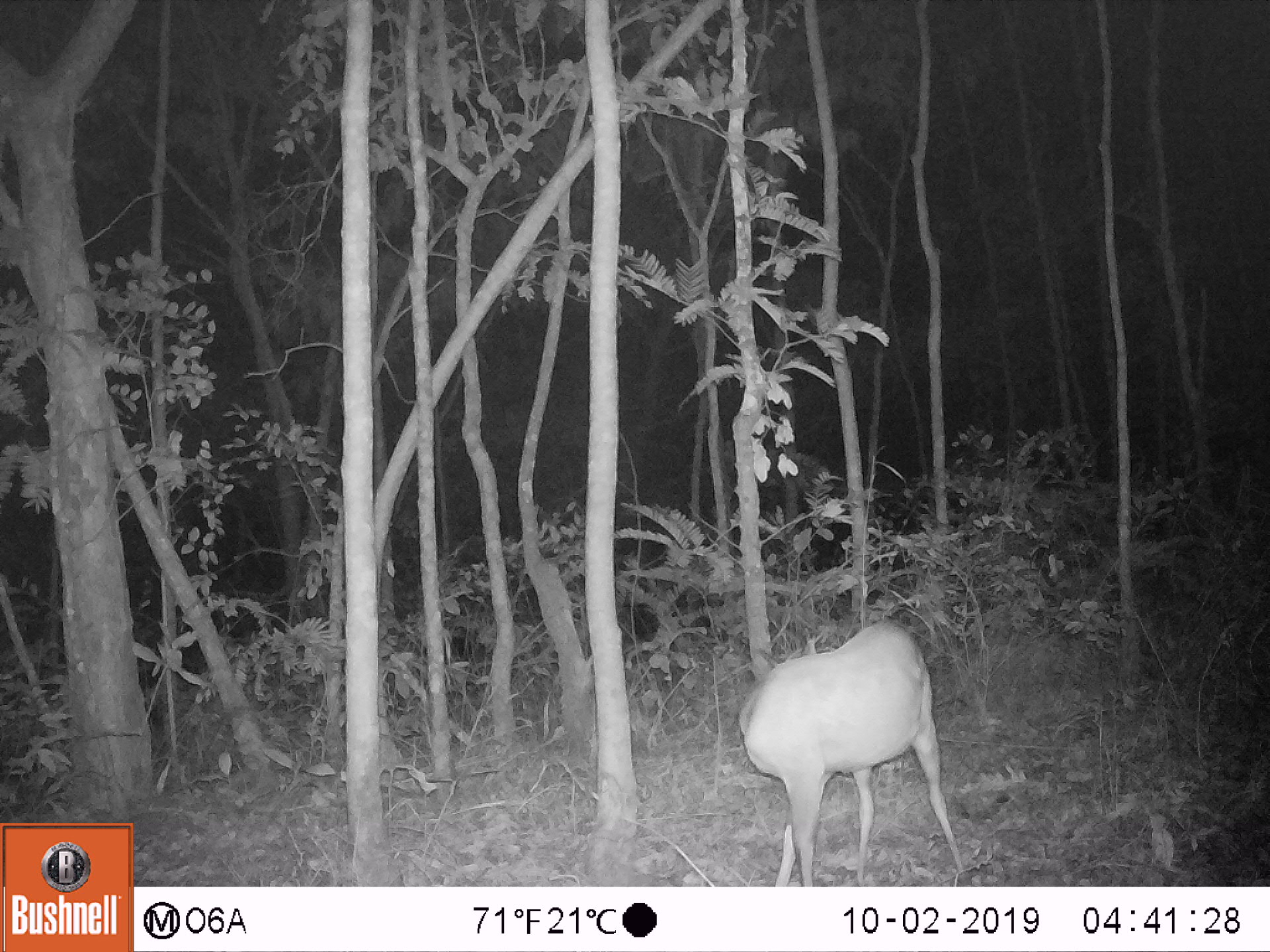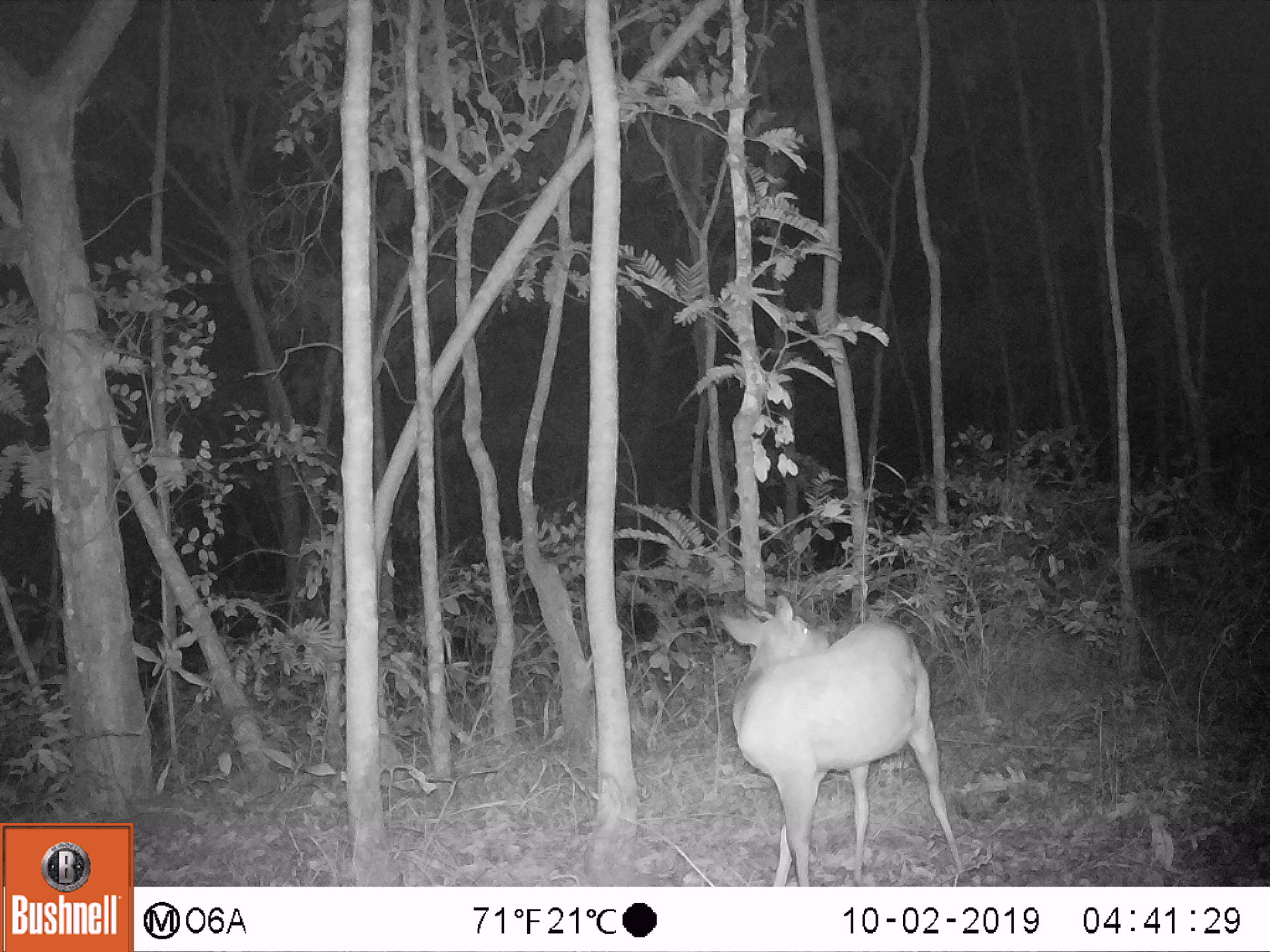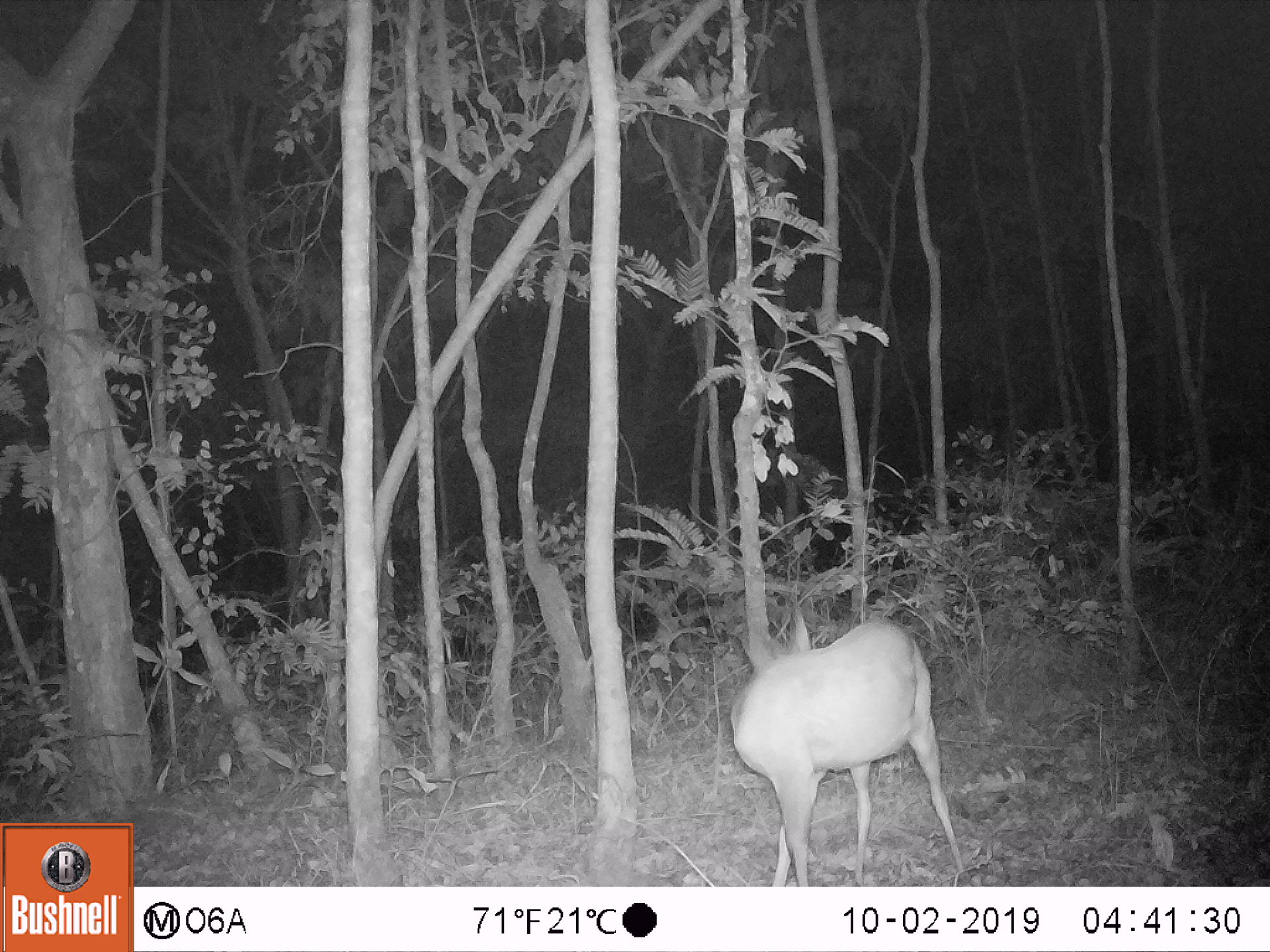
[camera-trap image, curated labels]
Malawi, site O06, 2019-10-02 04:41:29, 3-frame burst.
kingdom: Animalia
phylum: Chordata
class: Mammalia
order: Artiodactyla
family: Bovidae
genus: Tragelaphus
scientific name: Tragelaphus sylvaticus sylvaticus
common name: cape bushbuck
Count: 1.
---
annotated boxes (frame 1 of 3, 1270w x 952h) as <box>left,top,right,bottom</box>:
cape bushbuck: <box>732,612,967,885</box>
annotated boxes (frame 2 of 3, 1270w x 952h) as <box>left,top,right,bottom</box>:
cape bushbuck: <box>711,587,971,885</box>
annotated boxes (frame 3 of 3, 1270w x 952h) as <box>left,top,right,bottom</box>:
cape bushbuck: <box>727,592,970,885</box>